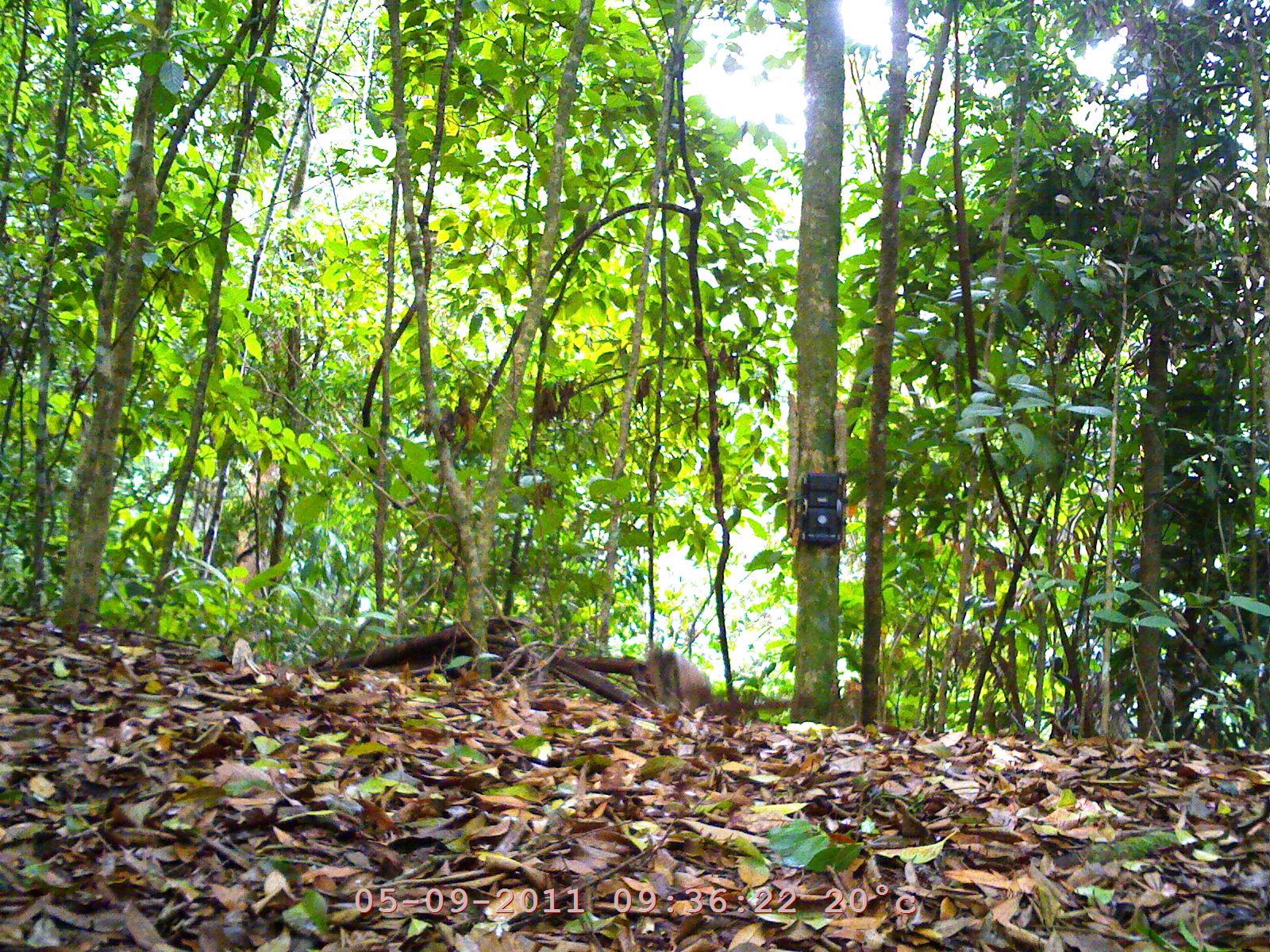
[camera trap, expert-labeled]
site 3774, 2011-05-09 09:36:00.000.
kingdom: Animalia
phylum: Chordata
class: Aves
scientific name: Aves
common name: bird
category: unknown bird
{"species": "unknown bird (bird) (Aves)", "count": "1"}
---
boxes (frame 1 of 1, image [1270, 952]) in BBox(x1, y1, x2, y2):
unknown bird: BBox(647, 643, 716, 722)